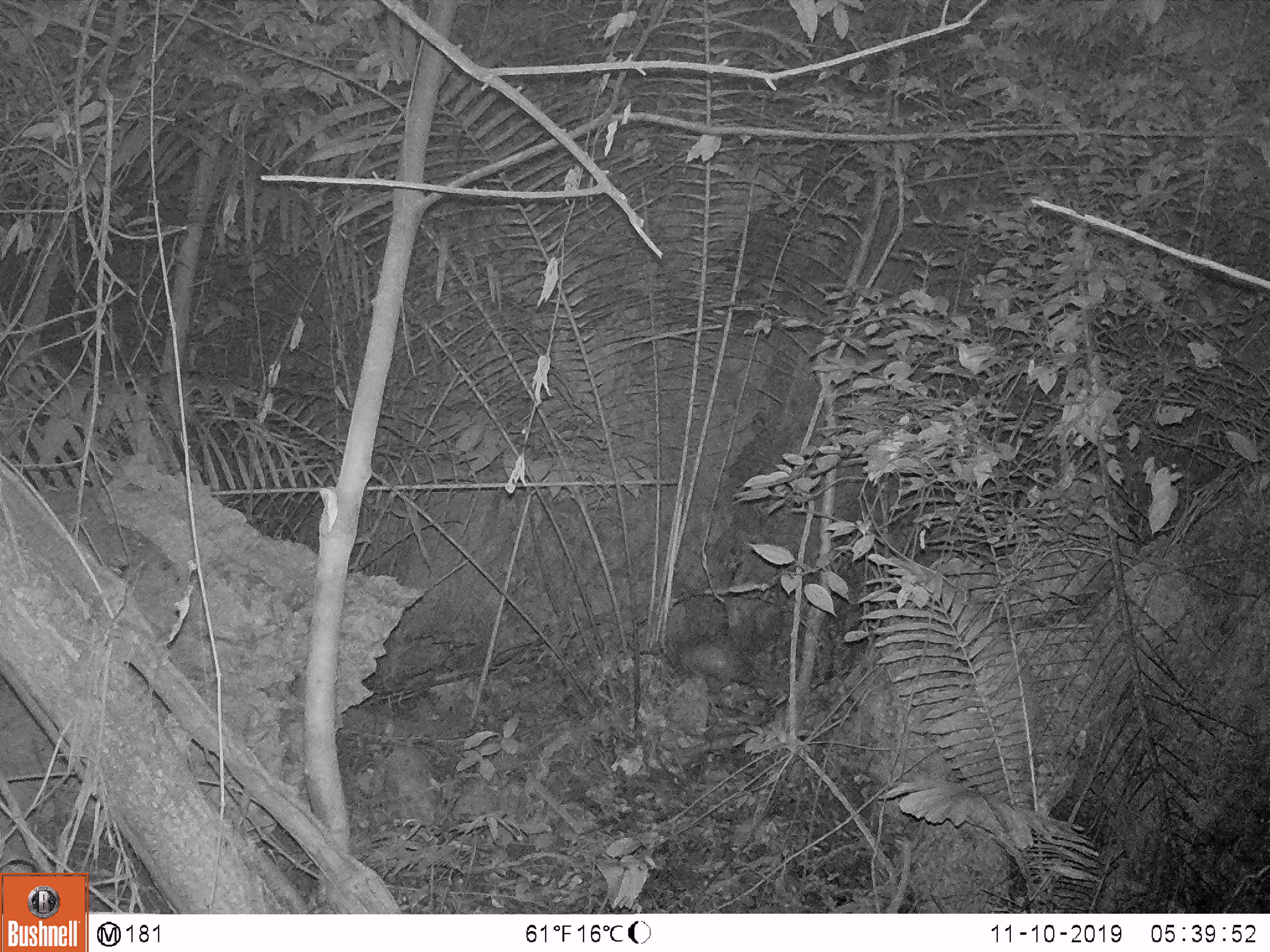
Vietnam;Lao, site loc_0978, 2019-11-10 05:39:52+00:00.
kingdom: Animalia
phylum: Chordata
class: Mammalia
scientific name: Mammalia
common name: mammal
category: unidentified small mammal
Unidentified small mammal (mammal) (Mammalia). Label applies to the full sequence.